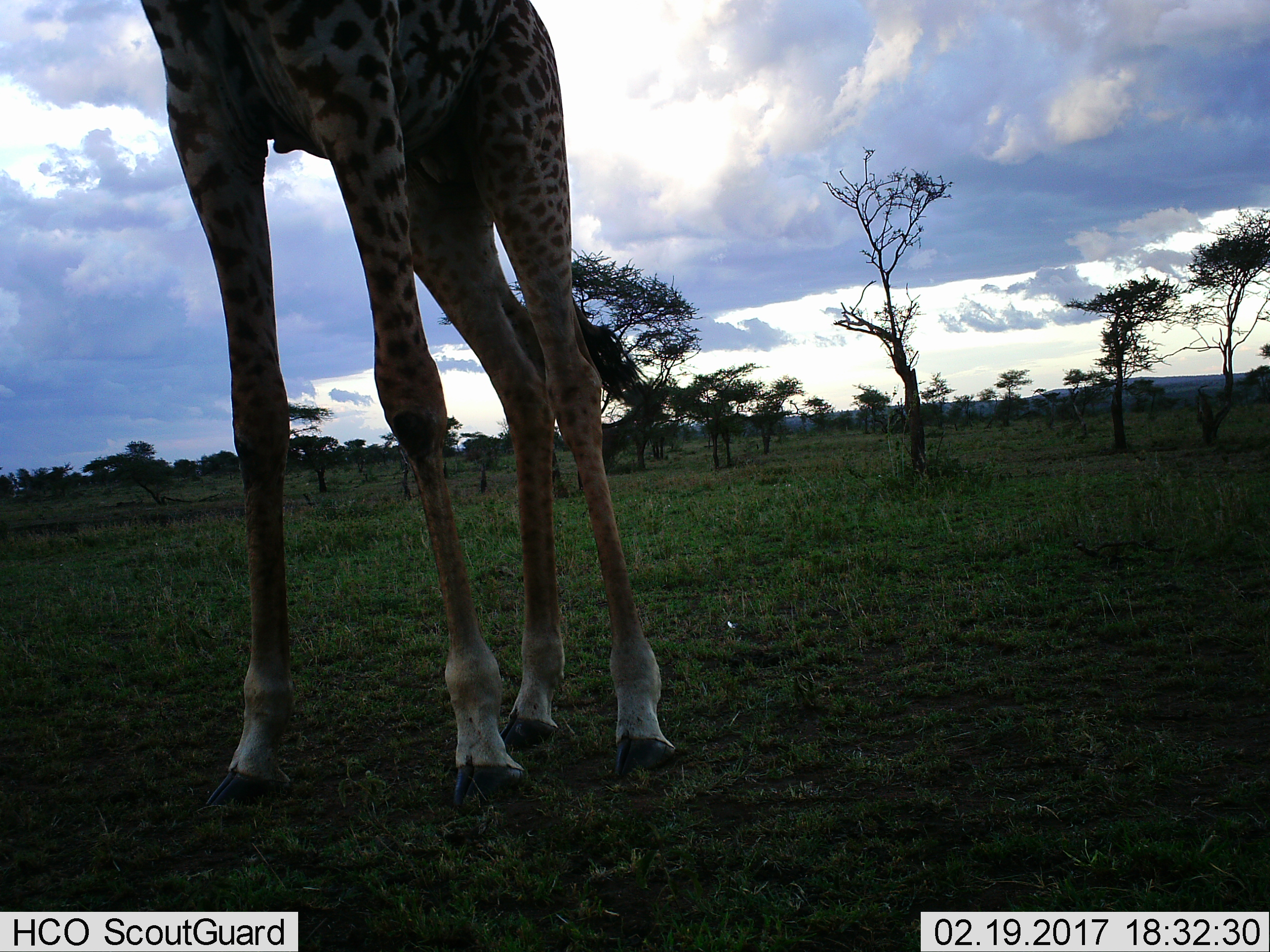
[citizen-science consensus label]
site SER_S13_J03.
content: unidentified animal